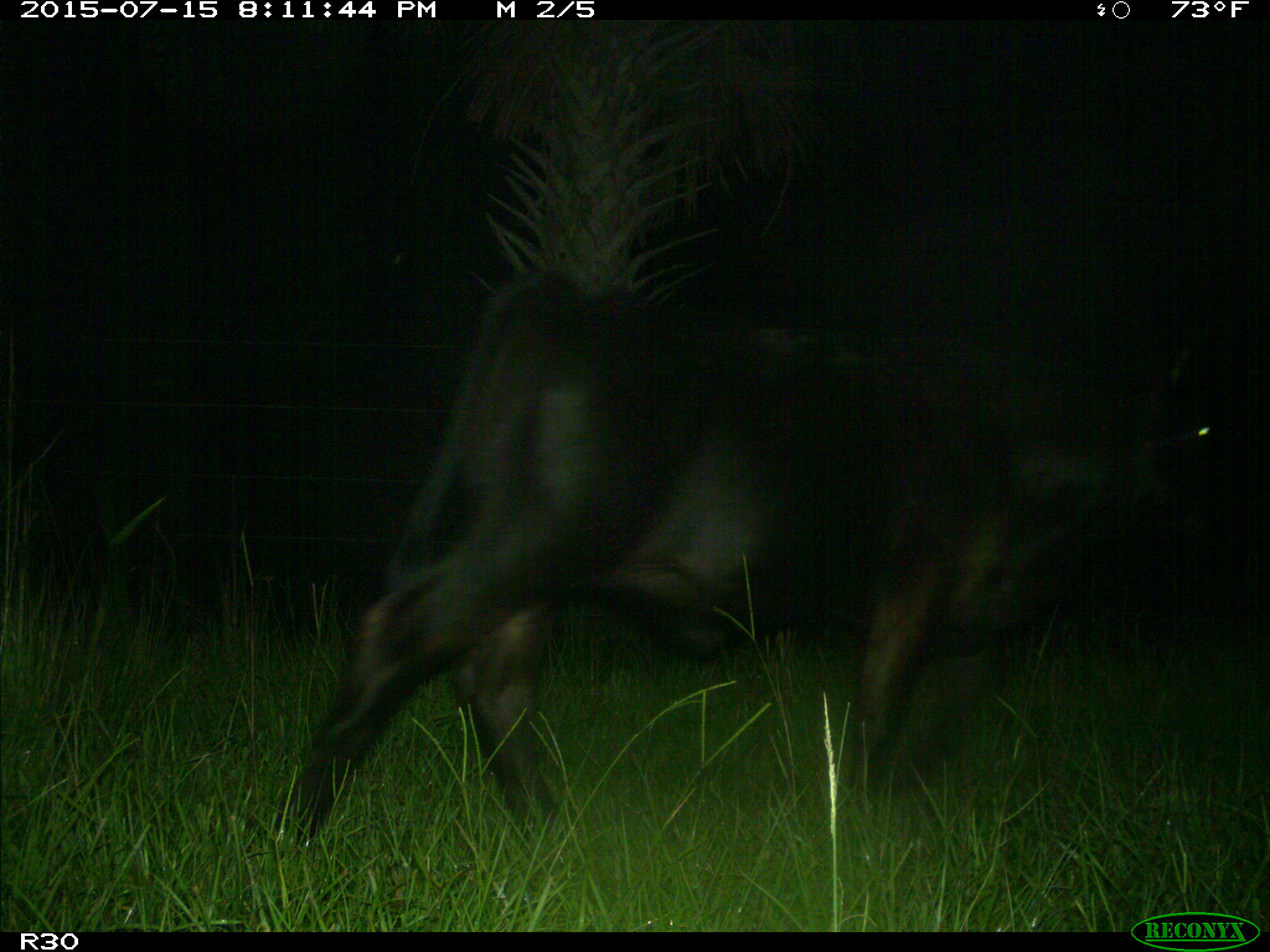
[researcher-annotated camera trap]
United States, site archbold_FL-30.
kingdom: Animalia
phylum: Chordata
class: Mammalia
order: Artiodactyla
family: Bovidae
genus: Bos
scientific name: Bos taurus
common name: domestic cow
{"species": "Bos taurus (domestic cow)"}